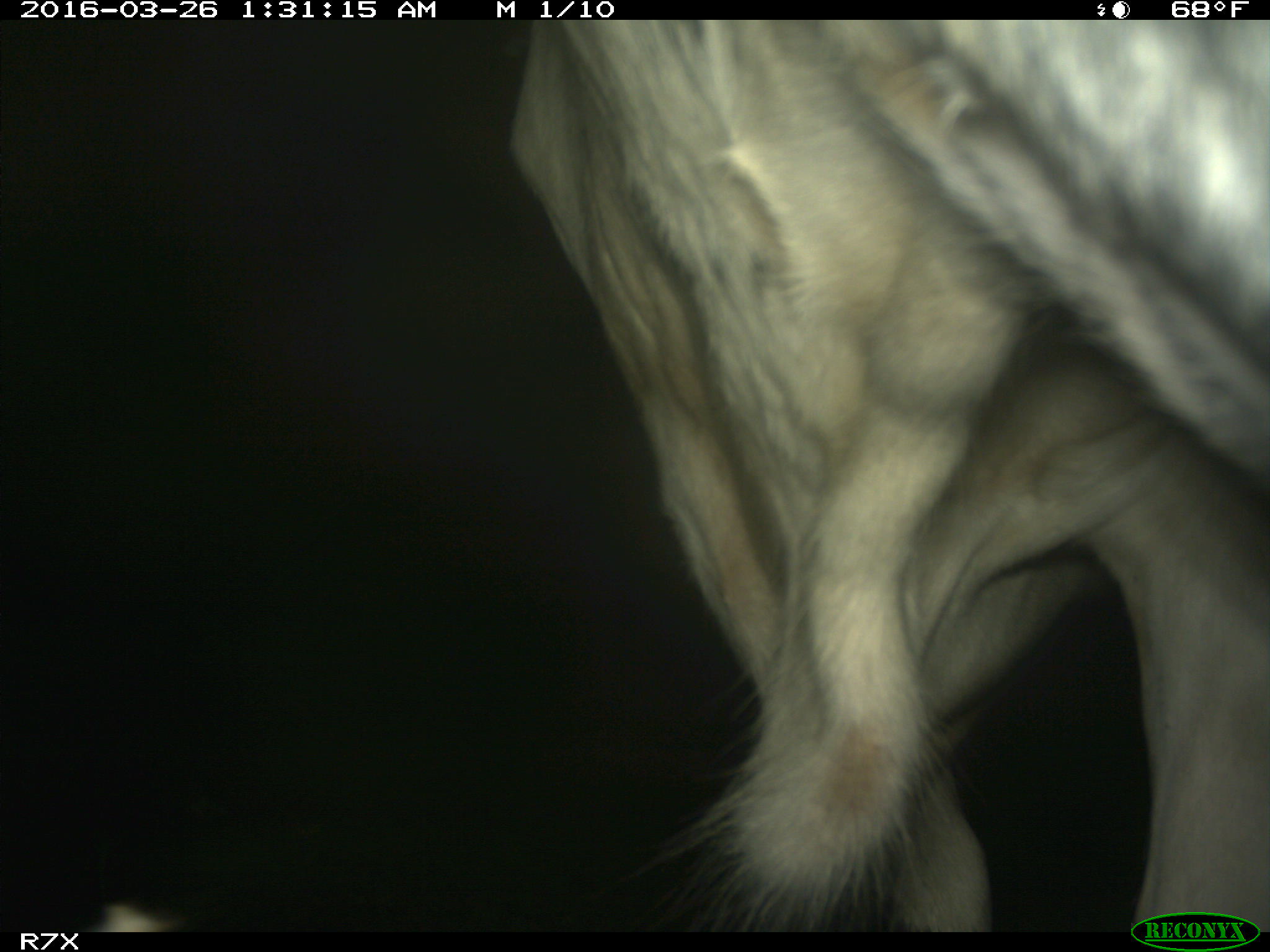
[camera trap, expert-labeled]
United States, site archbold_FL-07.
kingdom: Animalia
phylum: Chordata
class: Mammalia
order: Artiodactyla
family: Bovidae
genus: Bos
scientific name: Bos taurus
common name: domestic cow